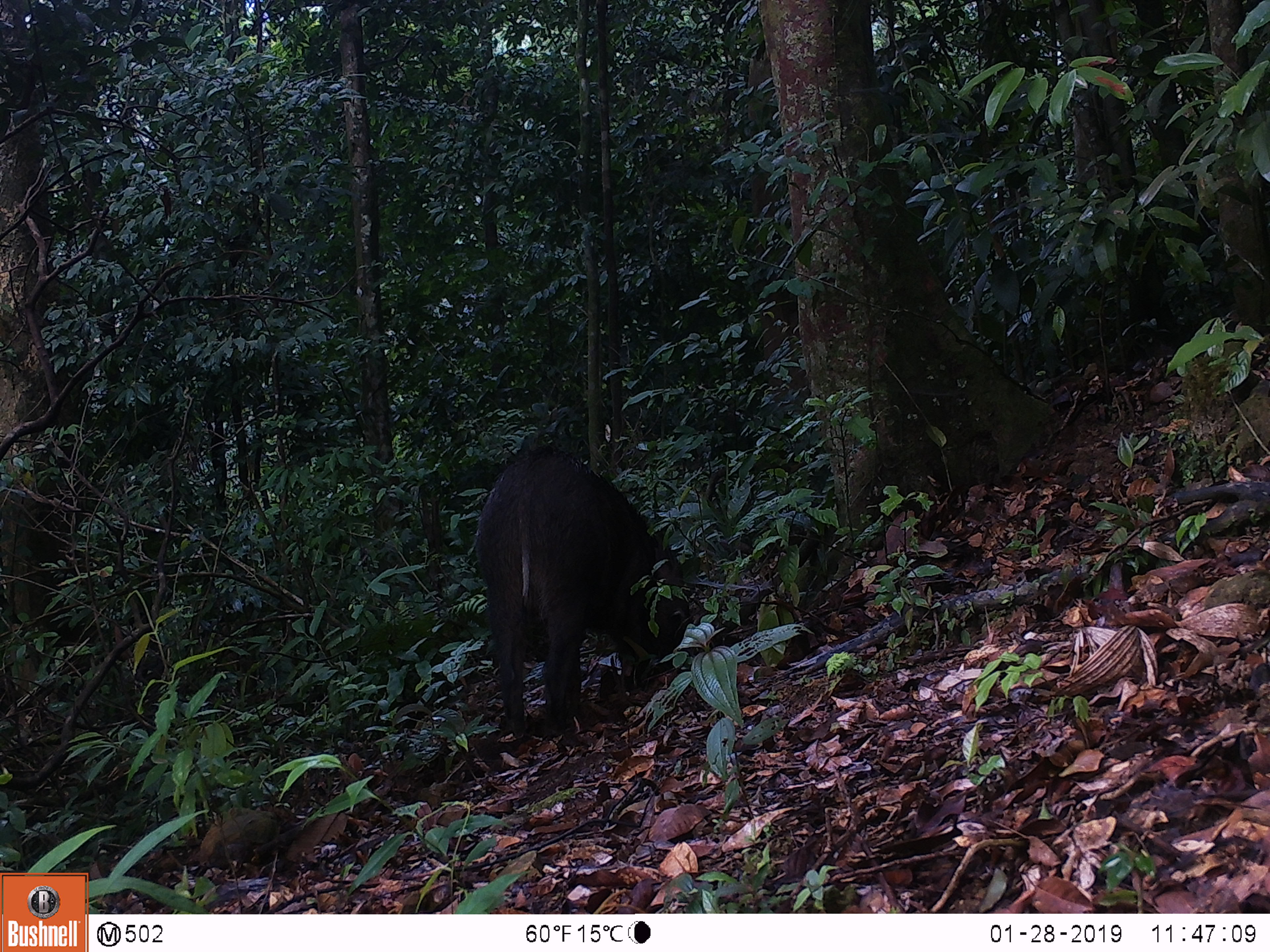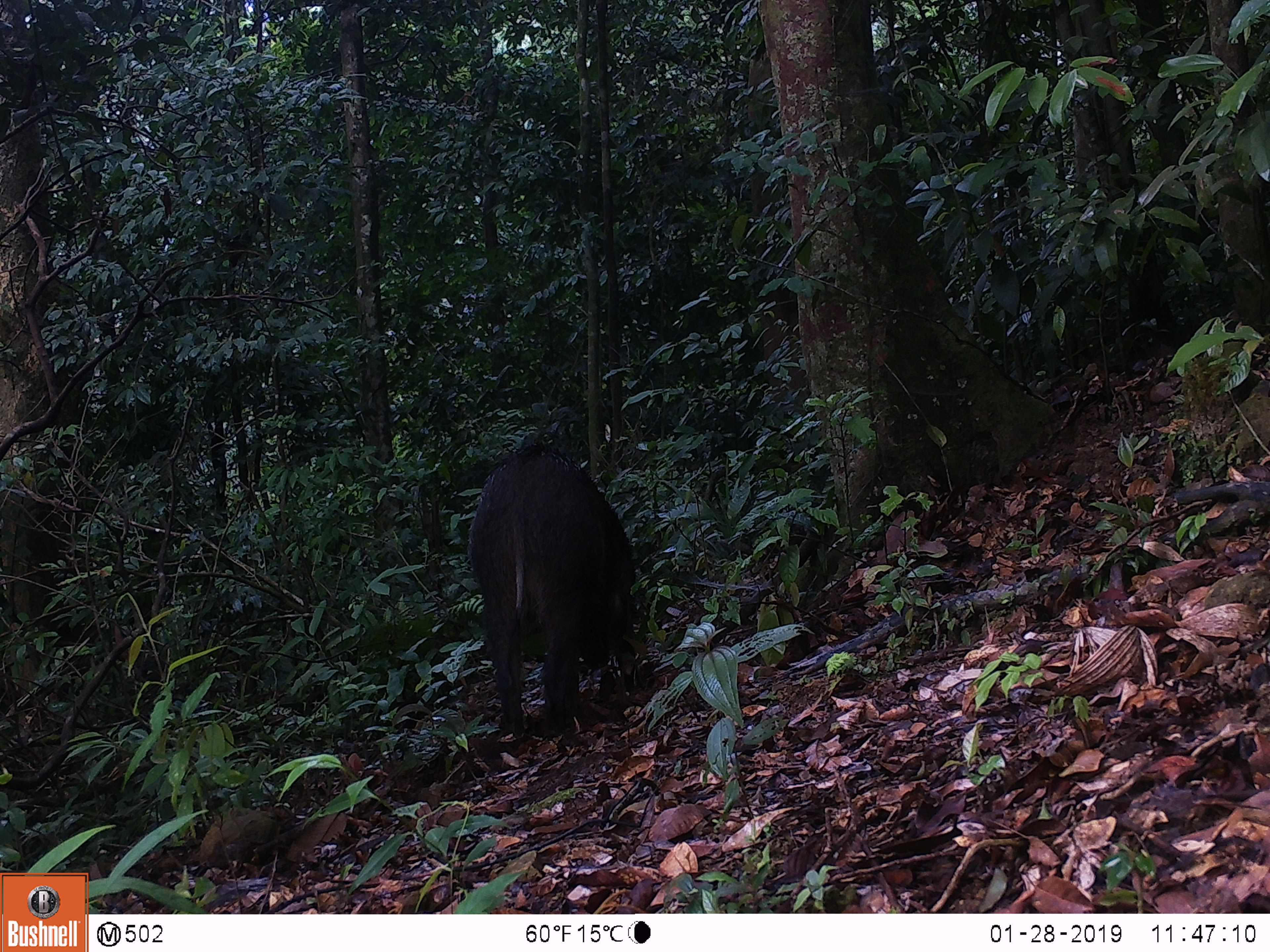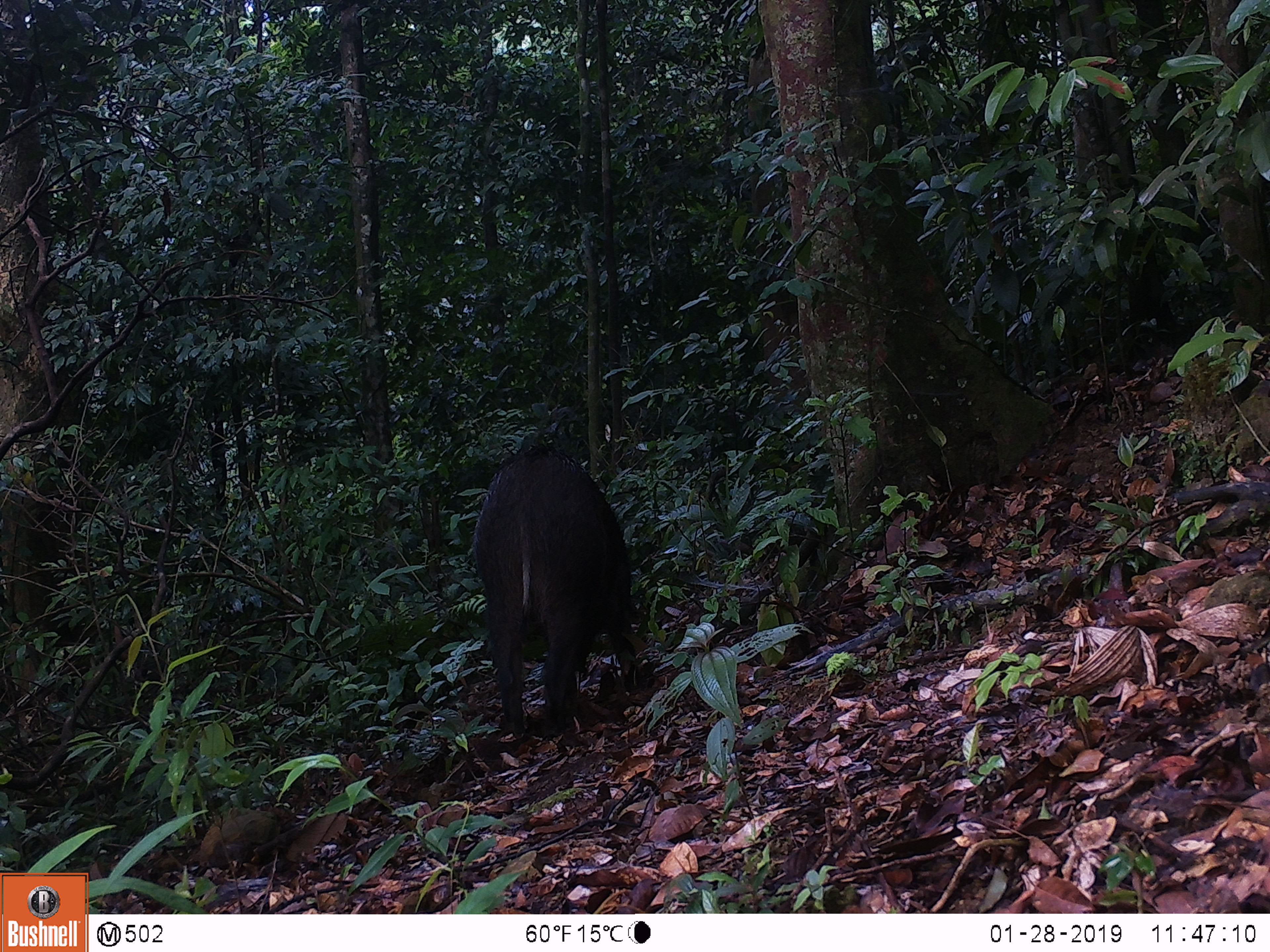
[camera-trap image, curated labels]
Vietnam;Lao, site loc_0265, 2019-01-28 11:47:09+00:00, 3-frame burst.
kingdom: Animalia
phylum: Chordata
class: Mammalia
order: Artiodactyla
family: Suidae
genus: Sus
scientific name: Sus scrofa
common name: eurasian wild pig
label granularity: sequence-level